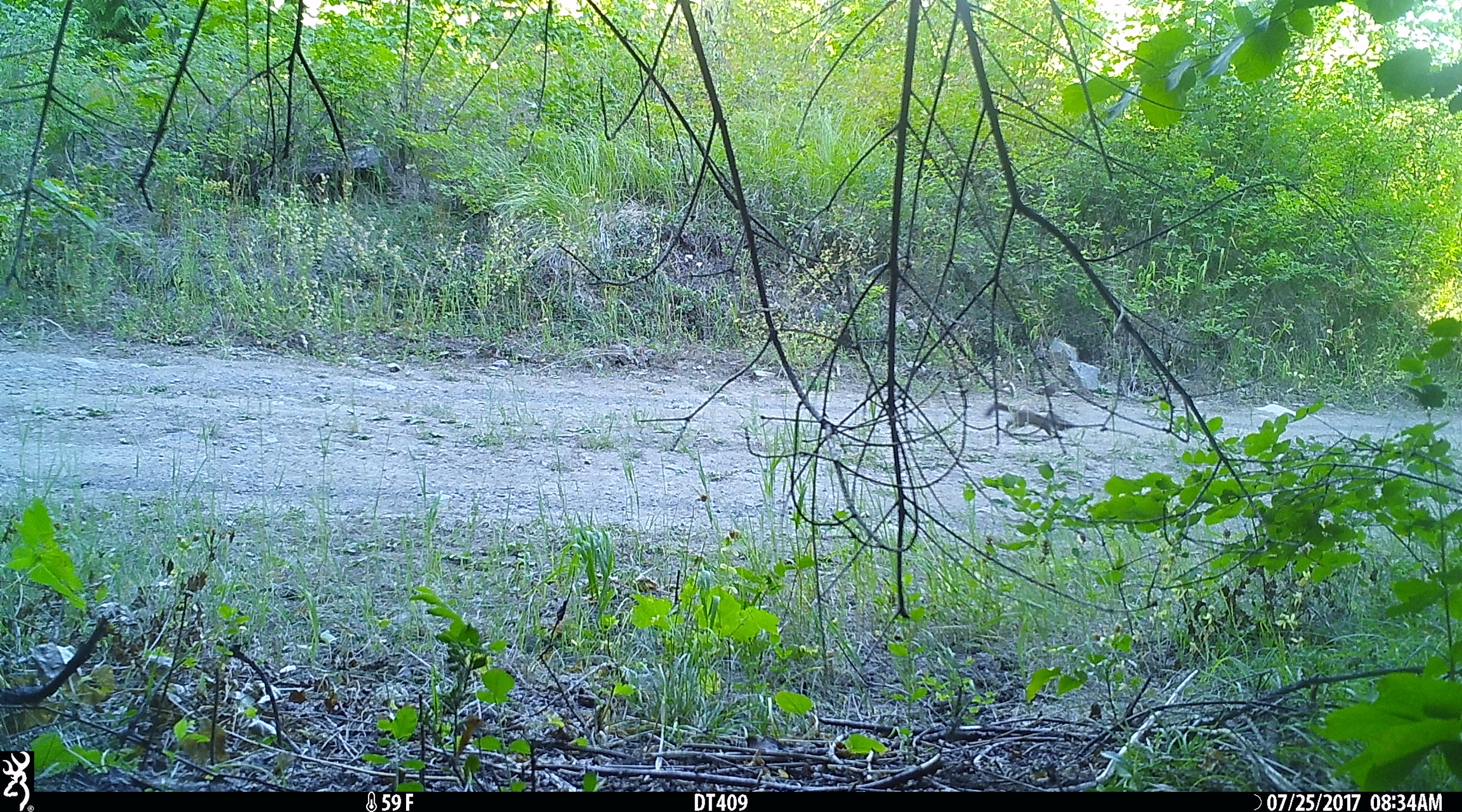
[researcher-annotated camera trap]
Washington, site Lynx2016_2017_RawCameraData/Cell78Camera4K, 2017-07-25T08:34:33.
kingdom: Animalia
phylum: Chordata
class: Mammalia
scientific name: Mammalia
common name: small mammal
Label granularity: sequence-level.